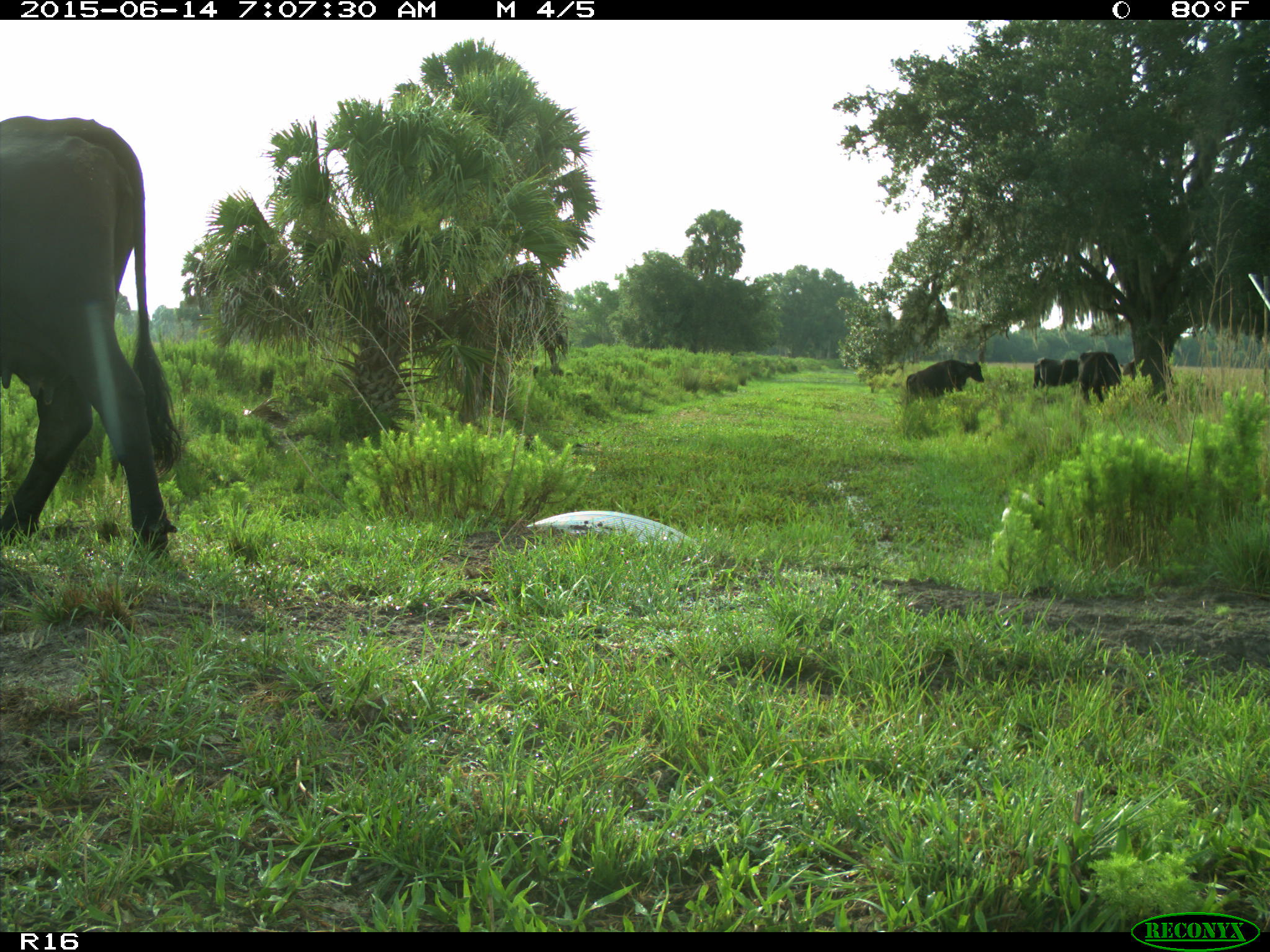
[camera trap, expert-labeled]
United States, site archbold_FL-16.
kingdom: Animalia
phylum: Chordata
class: Mammalia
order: Artiodactyla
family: Bovidae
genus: Bos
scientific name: Bos taurus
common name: domestic cow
Bos taurus (domestic cow).